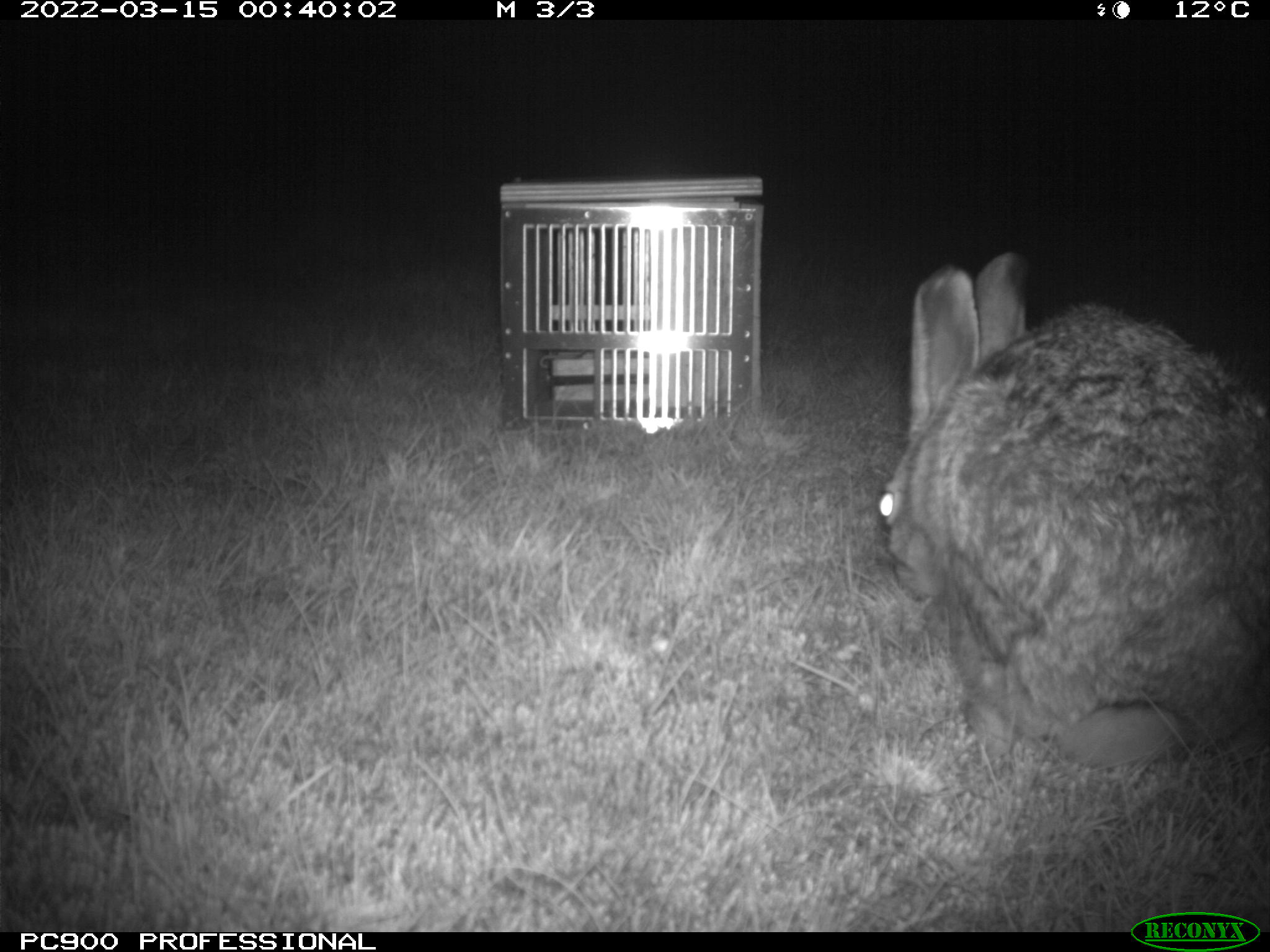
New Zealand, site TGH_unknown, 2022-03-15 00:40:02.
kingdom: Animalia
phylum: Chordata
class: Mammalia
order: Lagomorpha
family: Leporidae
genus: Lepus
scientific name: Lepus europaeus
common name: brown hare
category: hare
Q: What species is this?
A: Hare (brown hare) (Lepus europaeus).